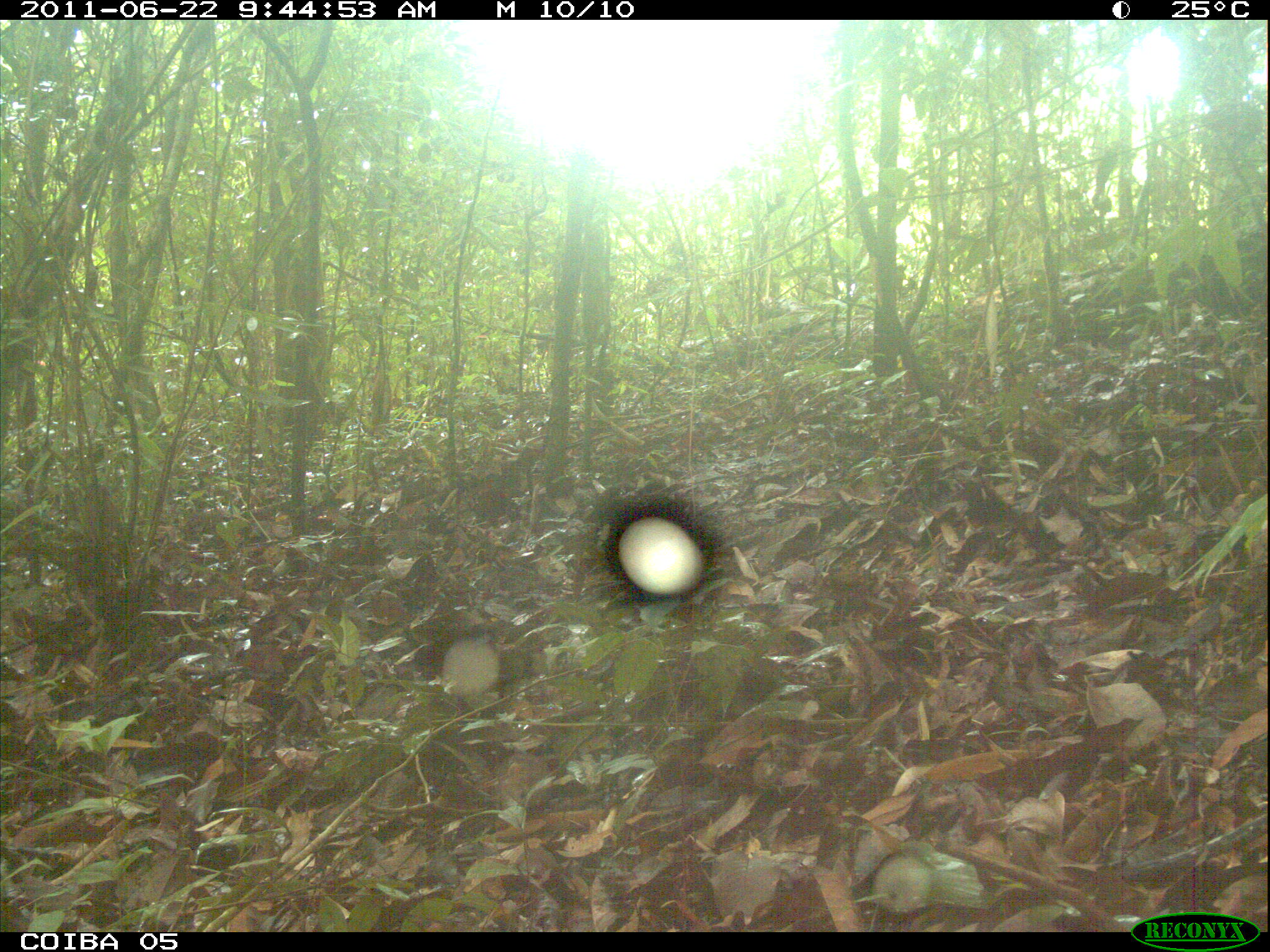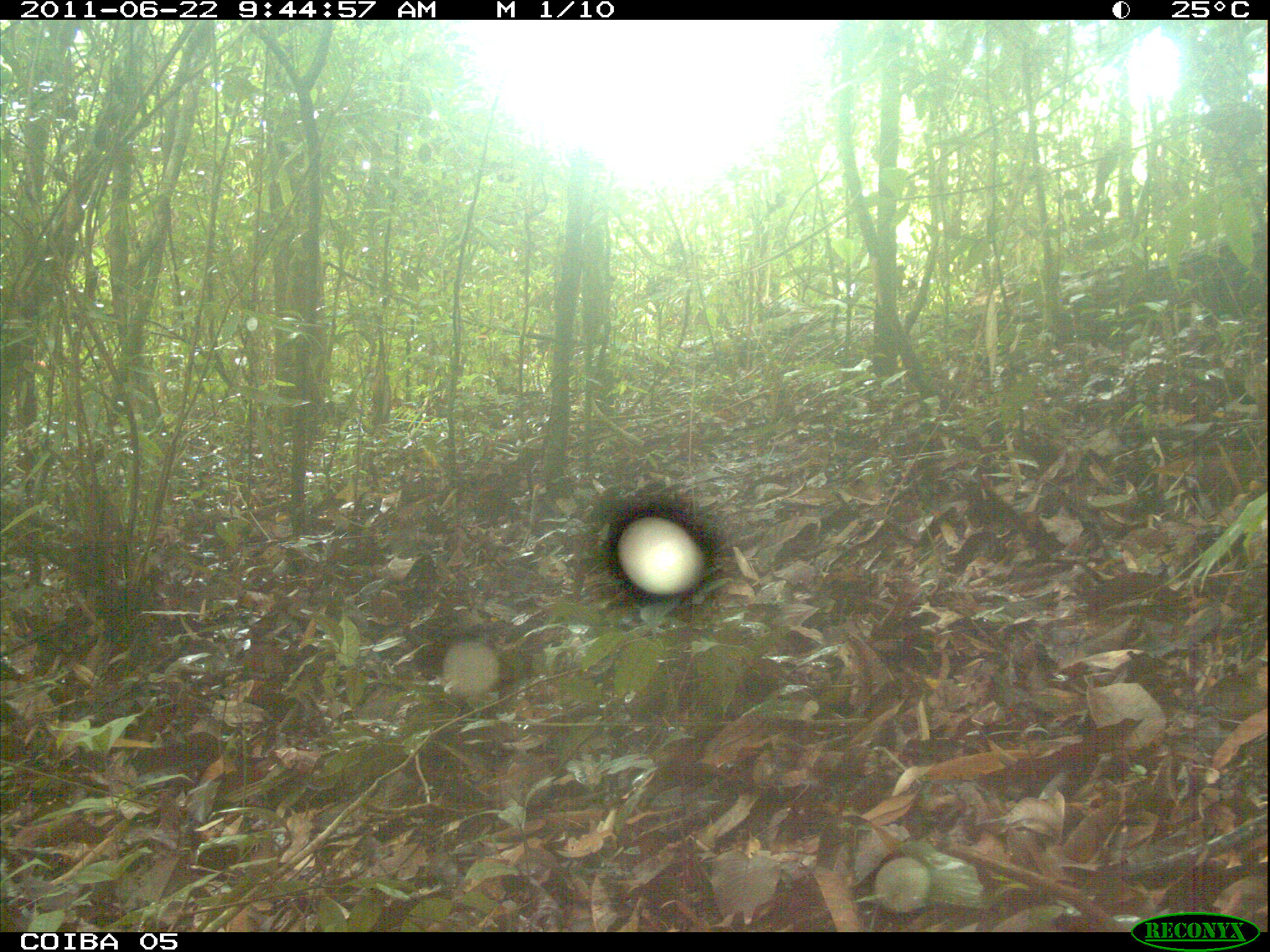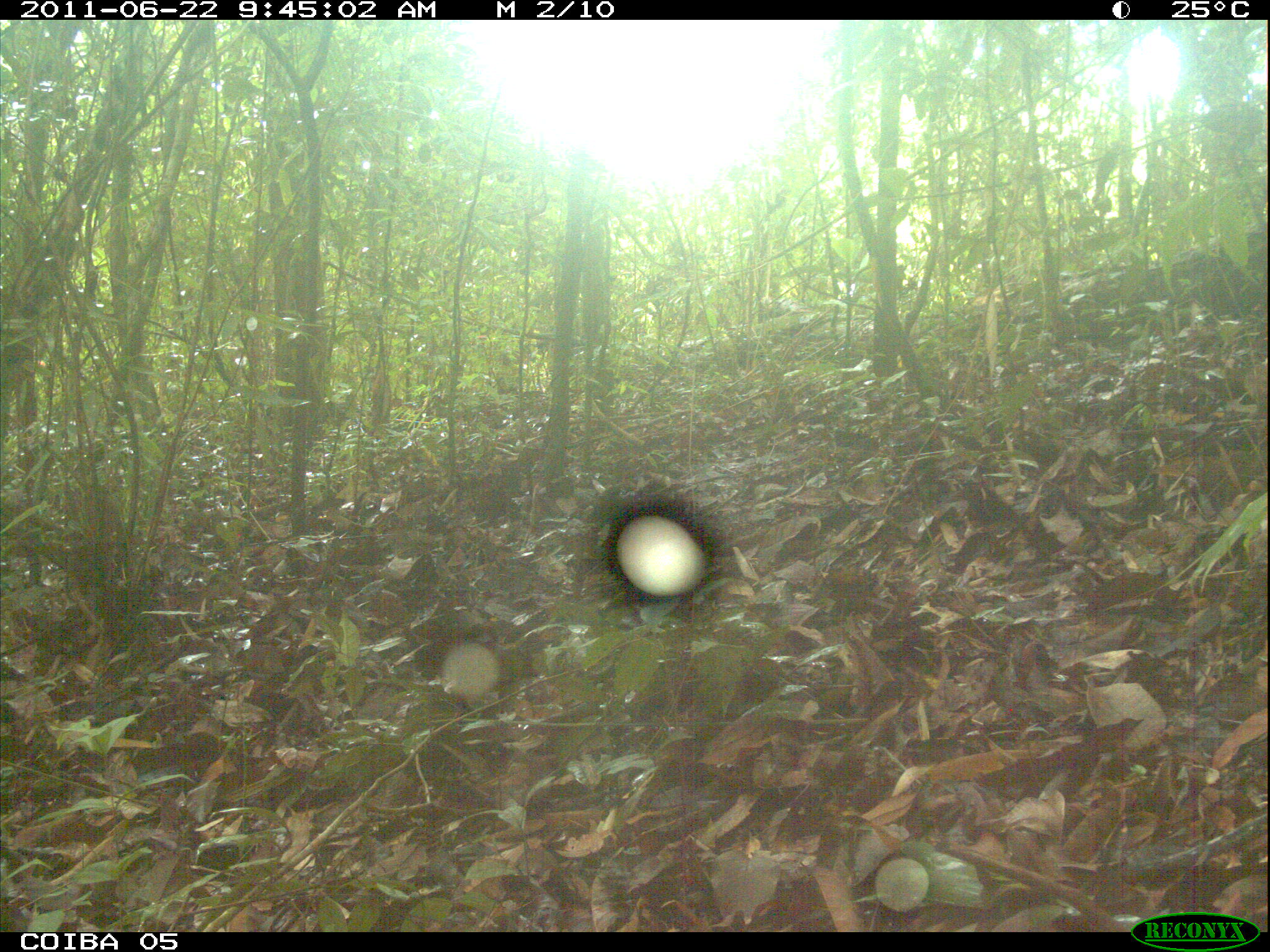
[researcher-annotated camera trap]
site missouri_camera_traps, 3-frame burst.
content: no animal present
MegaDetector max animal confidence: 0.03